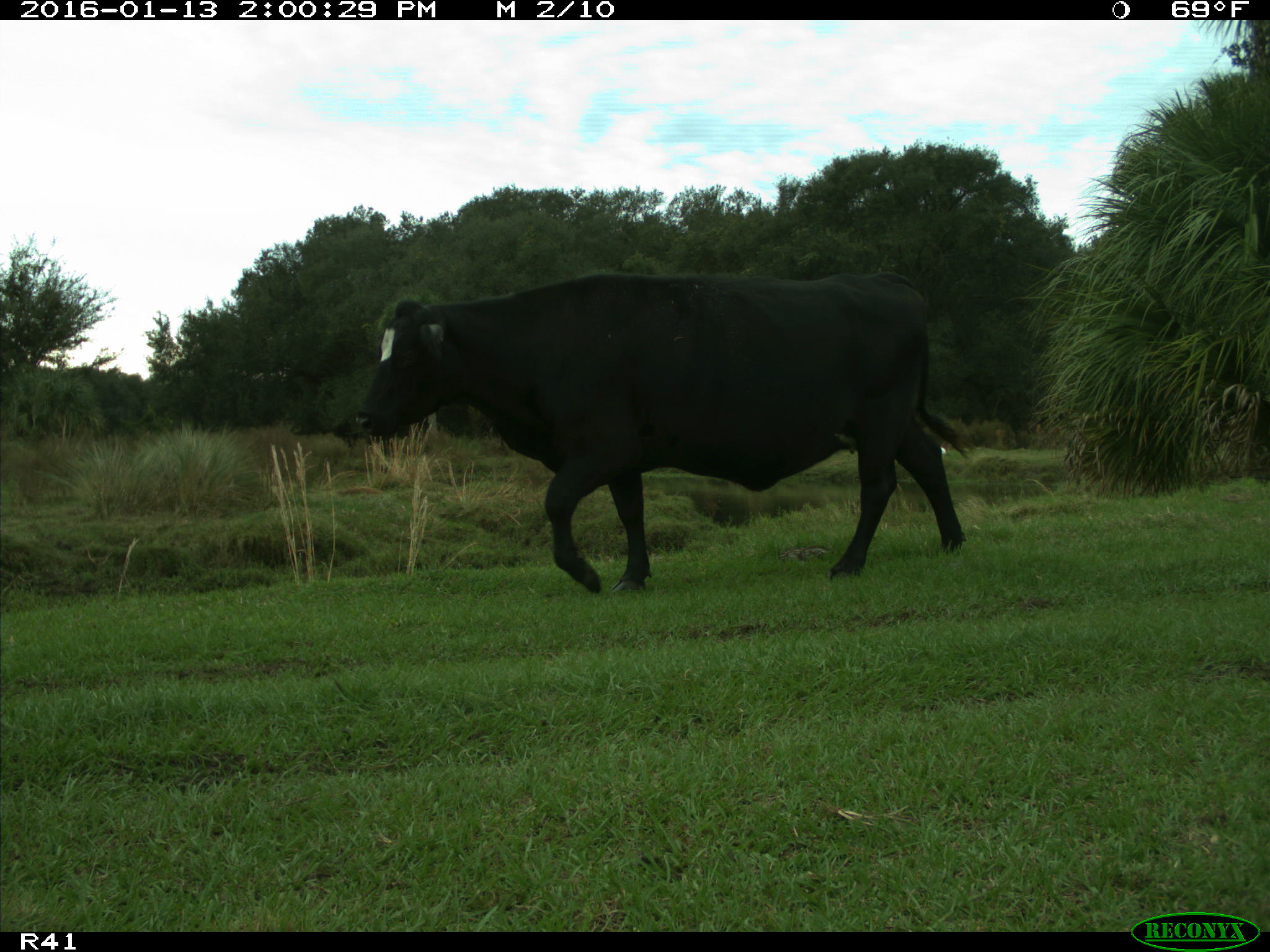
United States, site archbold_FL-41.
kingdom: Animalia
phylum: Chordata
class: Mammalia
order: Artiodactyla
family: Bovidae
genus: Bos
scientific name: Bos taurus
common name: domestic cow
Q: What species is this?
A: Bos taurus (domestic cow).